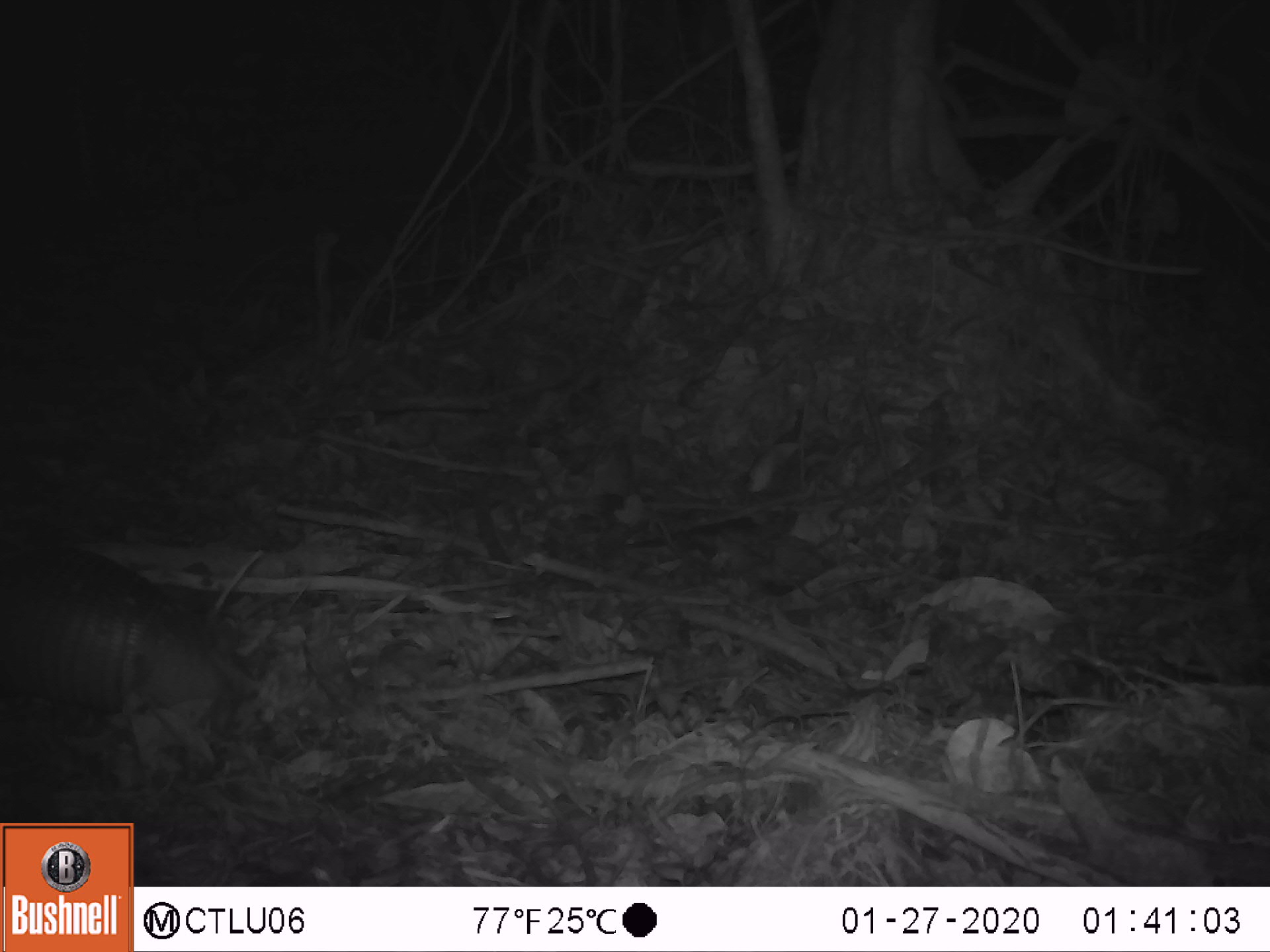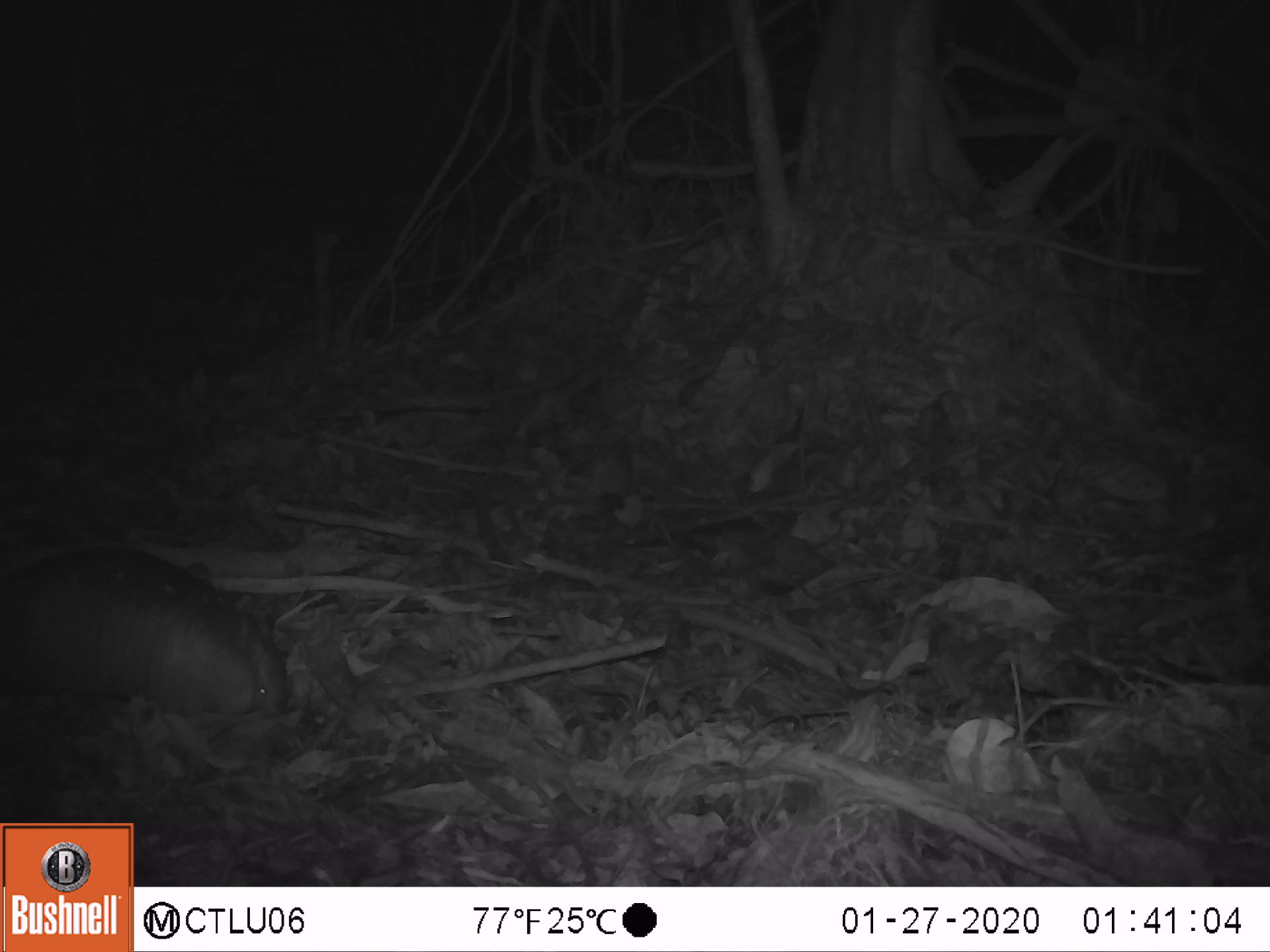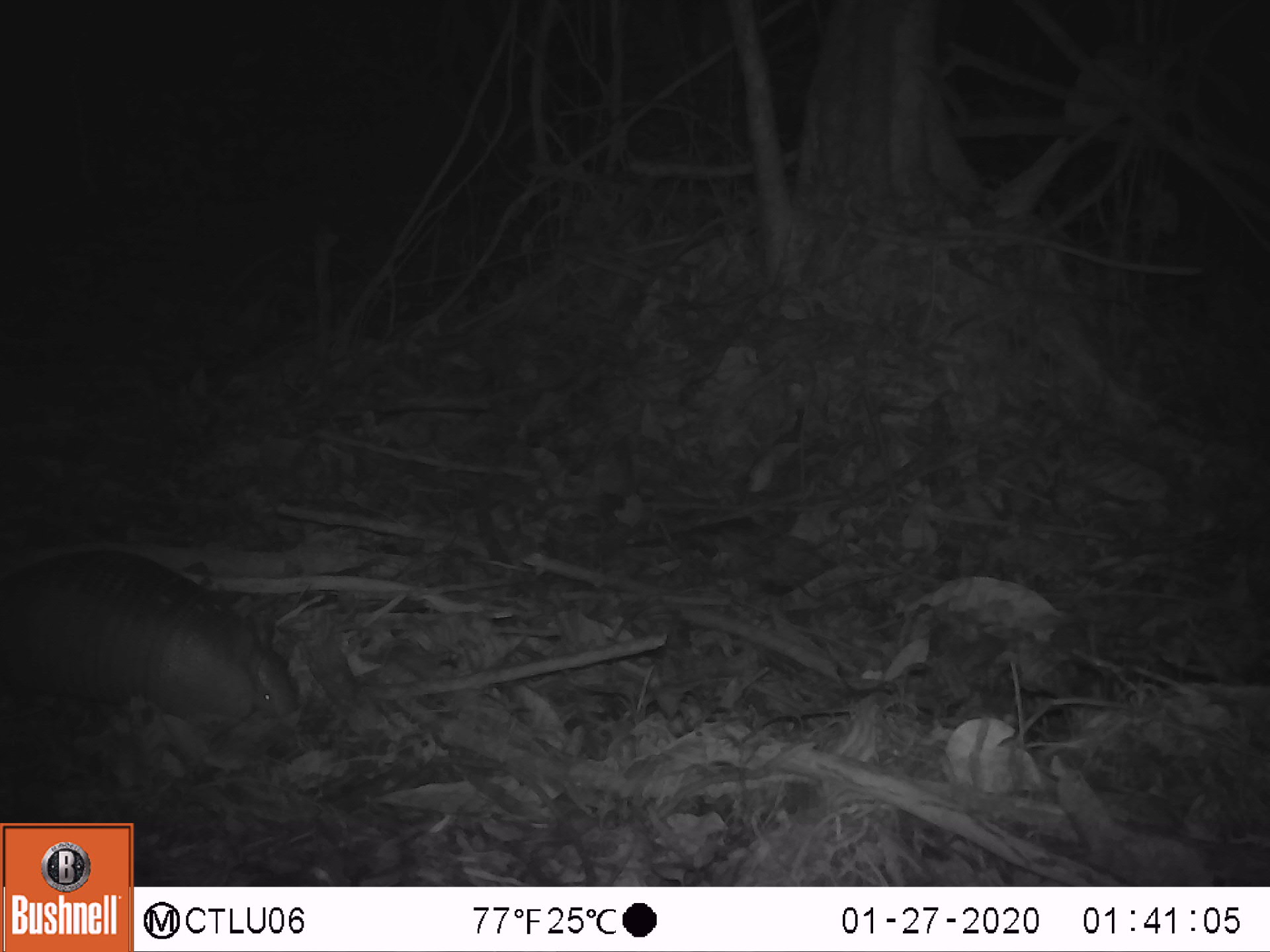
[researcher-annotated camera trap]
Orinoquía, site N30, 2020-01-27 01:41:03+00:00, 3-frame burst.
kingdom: Animalia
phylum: Chordata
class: Mammalia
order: Cingulata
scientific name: Cingulata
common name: armadillo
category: unknown armadillo